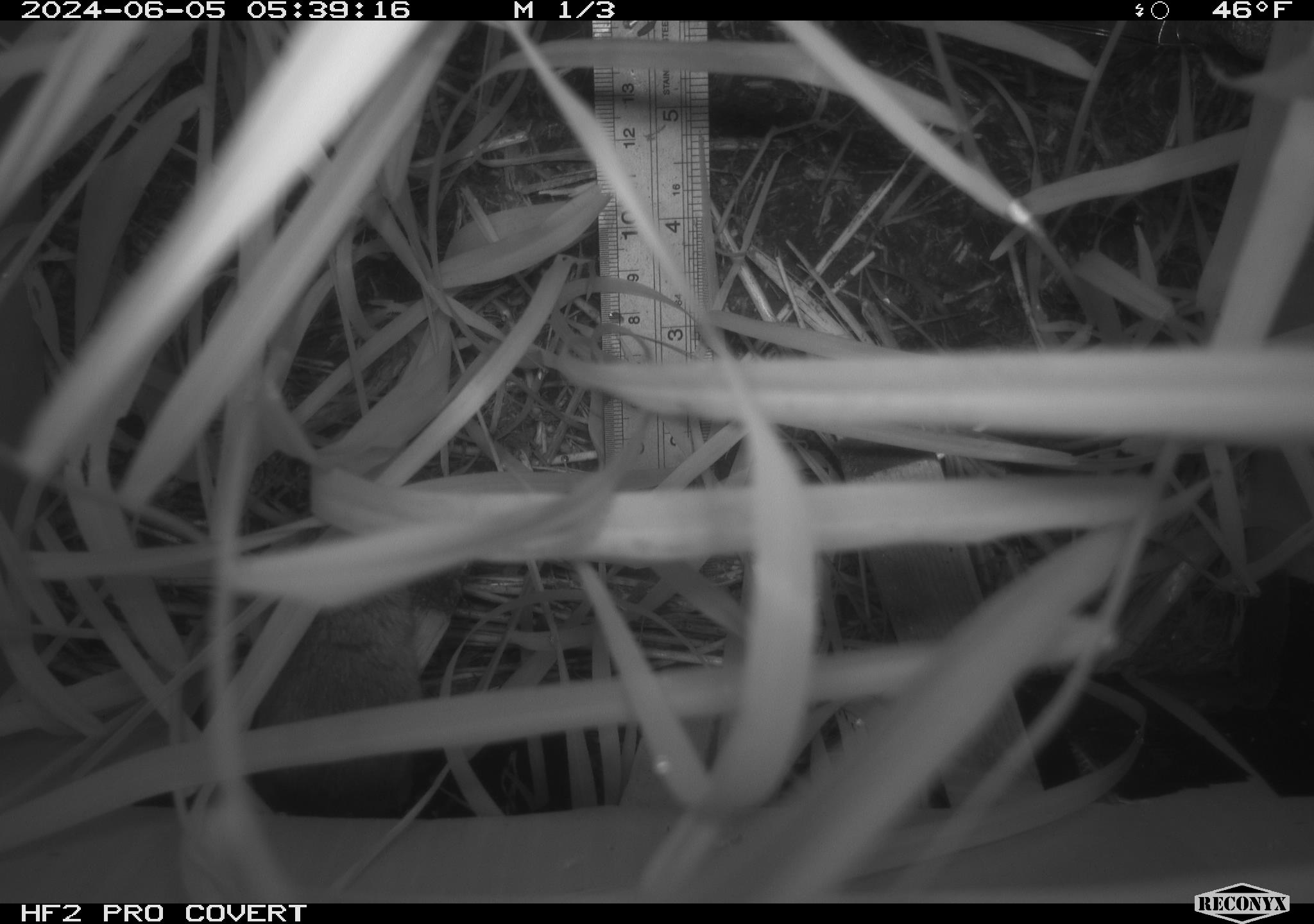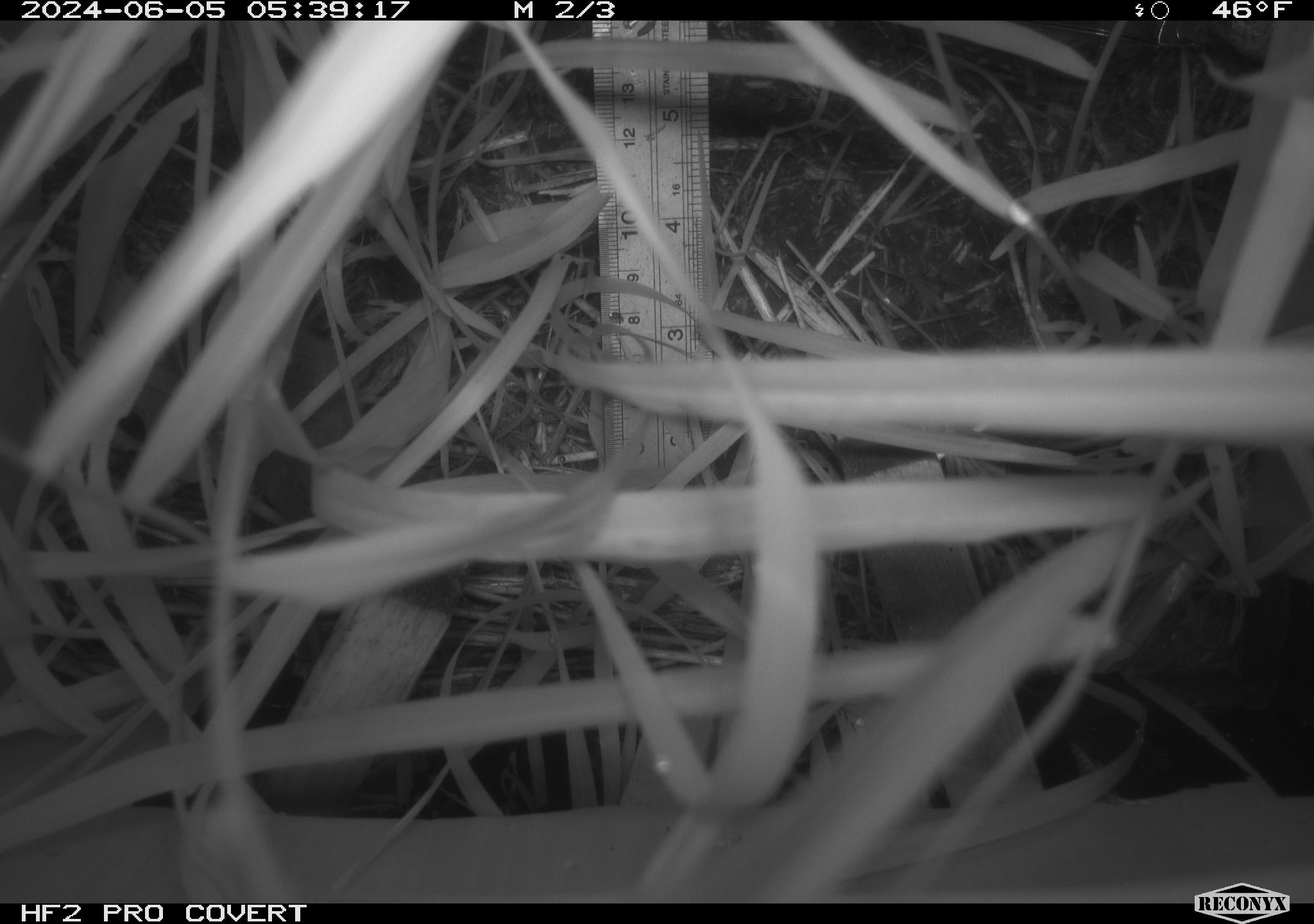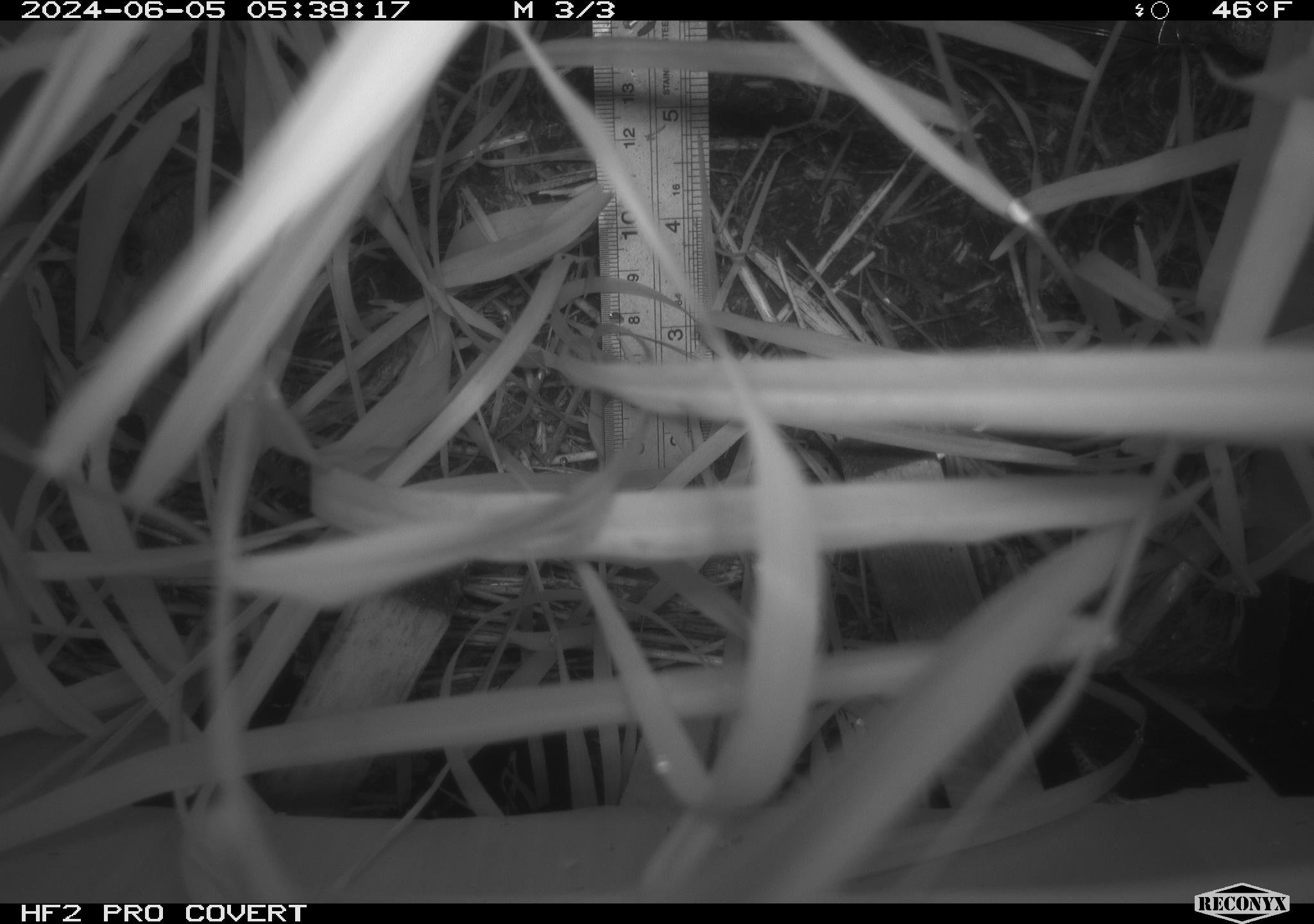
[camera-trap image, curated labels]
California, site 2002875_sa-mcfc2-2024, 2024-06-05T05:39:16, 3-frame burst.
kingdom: Animalia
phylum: Chordata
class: Mammalia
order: Rodentia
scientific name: Rodentia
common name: rodent